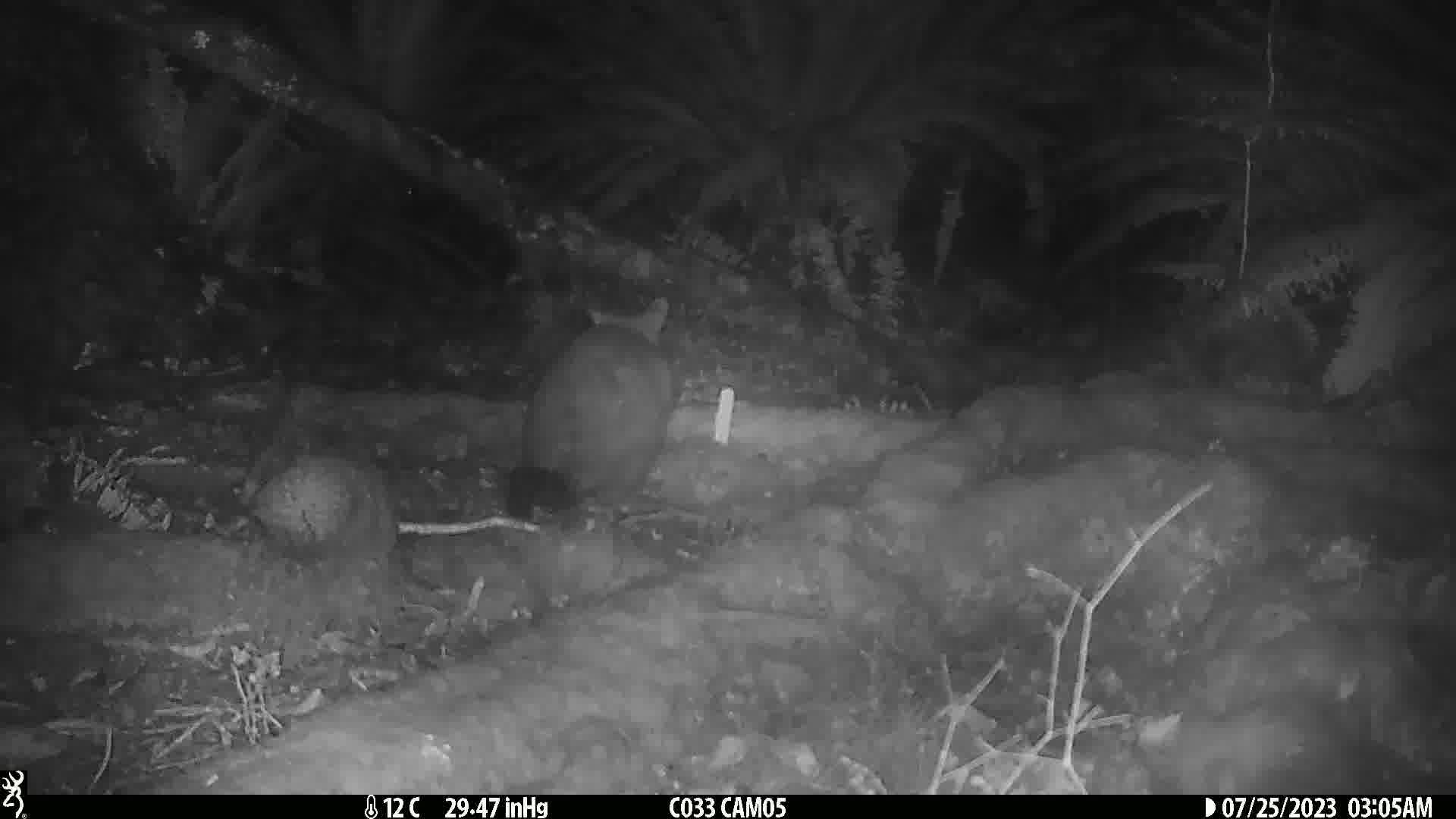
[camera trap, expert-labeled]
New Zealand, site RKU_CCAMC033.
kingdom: Animalia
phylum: Chordata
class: Mammalia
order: Diprotodontia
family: Phalangeridae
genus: Trichosurus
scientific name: Trichosurus vulpecula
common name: common brushtail possum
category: possum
Possum (common brushtail possum) (Trichosurus vulpecula).